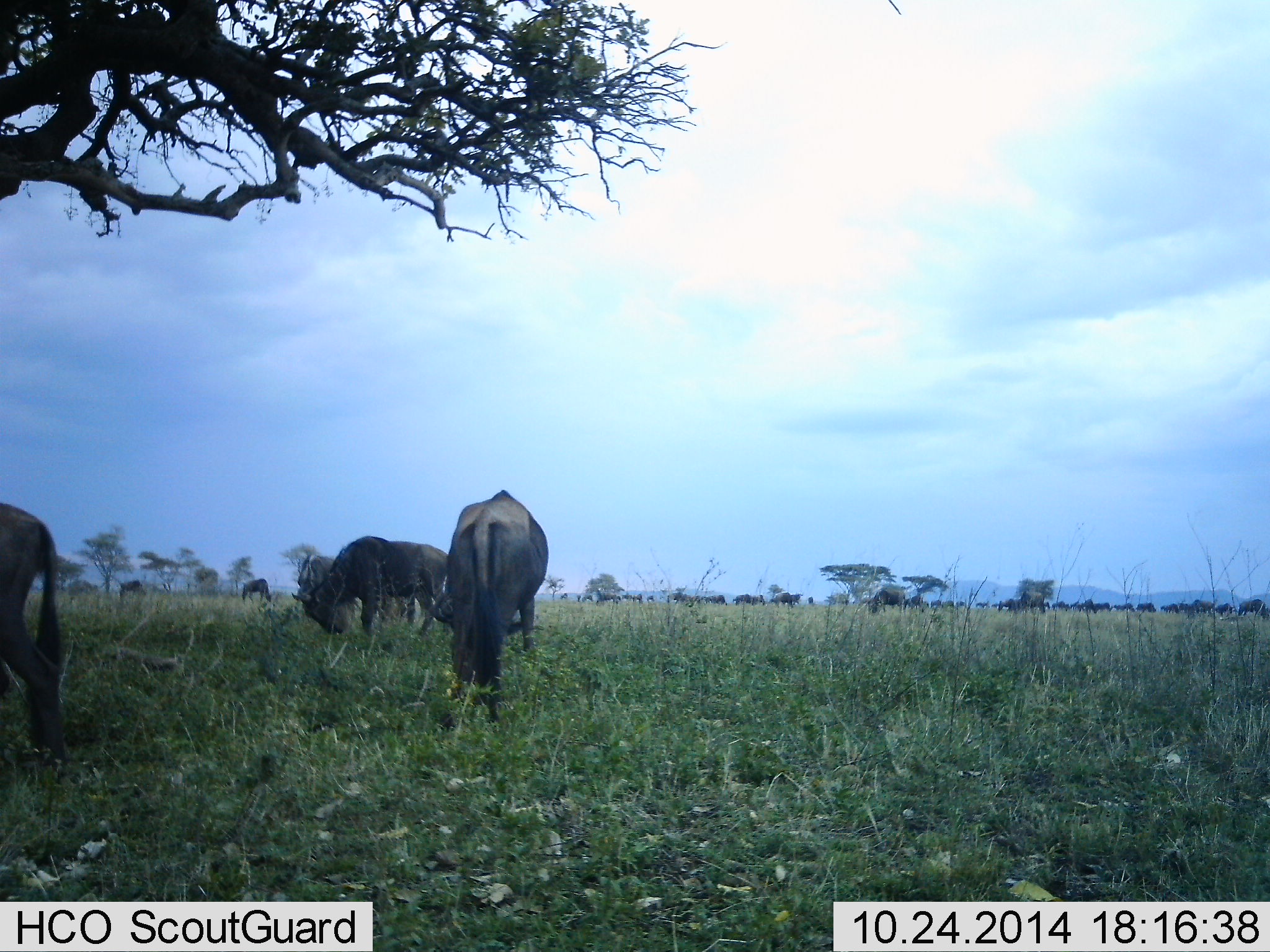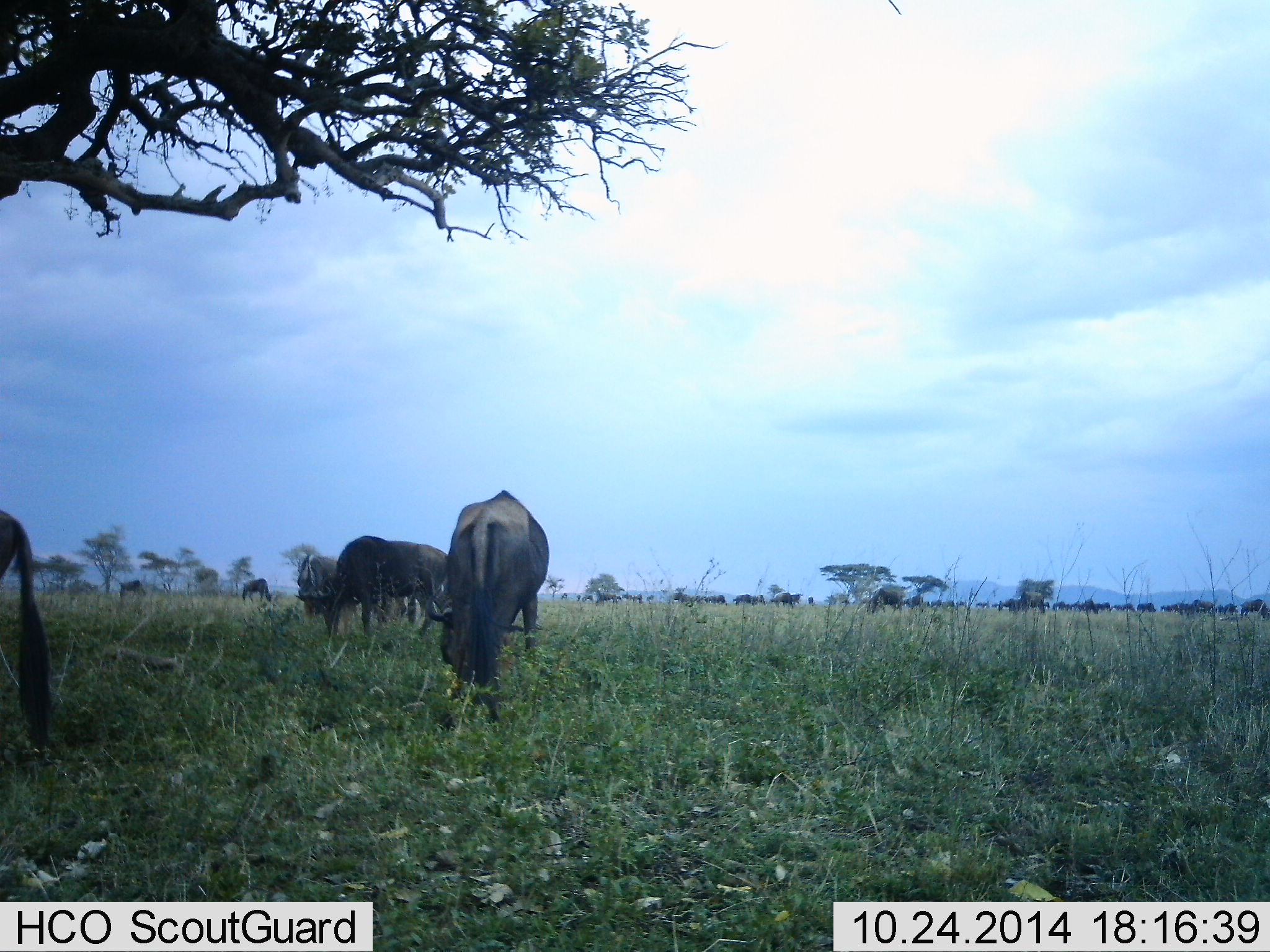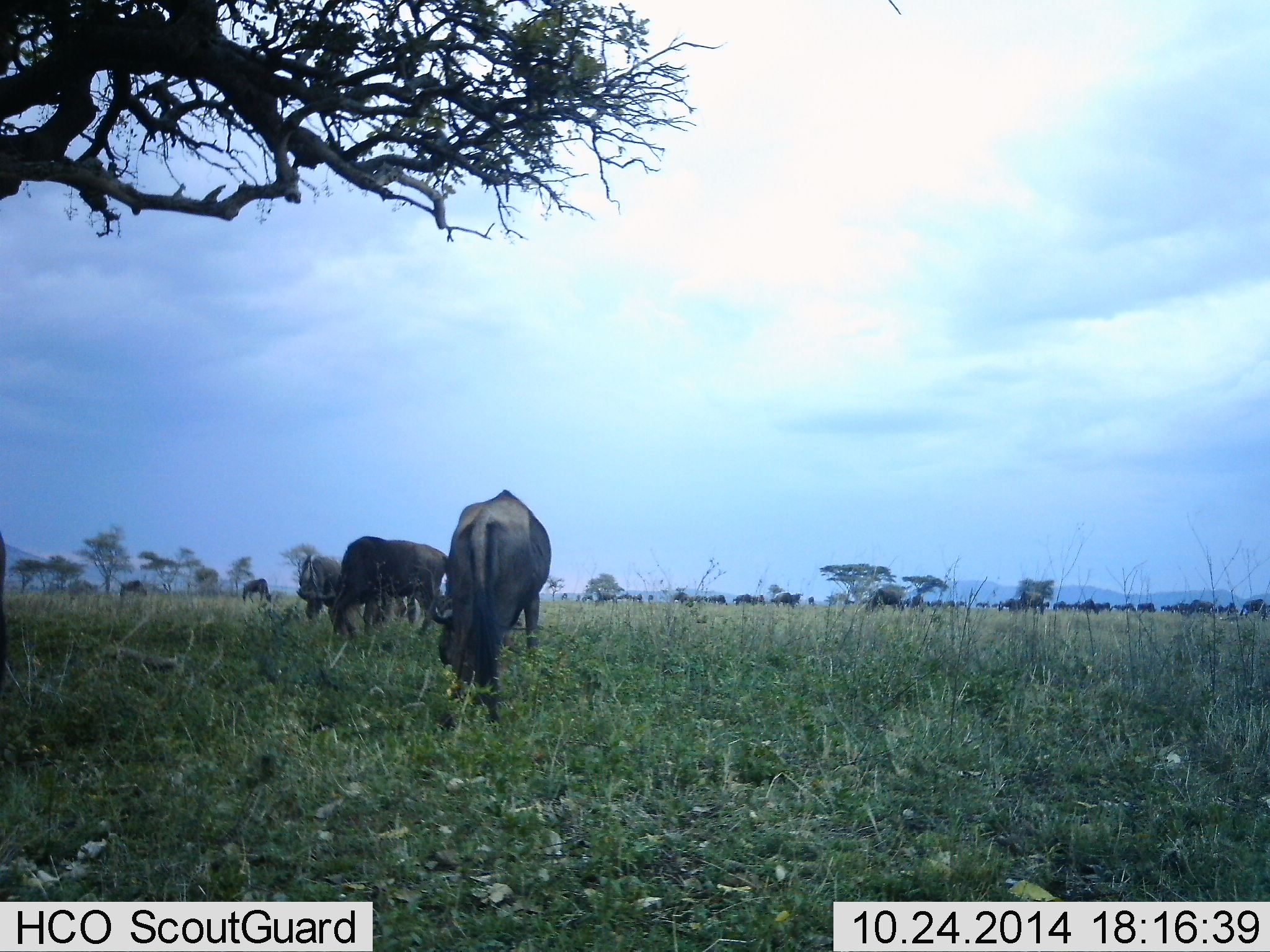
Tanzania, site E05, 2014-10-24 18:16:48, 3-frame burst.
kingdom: Animalia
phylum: Chordata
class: Mammalia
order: Artiodactyla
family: Bovidae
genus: Connochaetes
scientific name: Connochaetes taurinus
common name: blue wildebeest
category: wildebeest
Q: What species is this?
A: Wildebeest (blue wildebeest) (Connochaetes taurinus).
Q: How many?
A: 51+.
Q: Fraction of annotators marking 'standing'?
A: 36%.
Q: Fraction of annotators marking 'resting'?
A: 0%.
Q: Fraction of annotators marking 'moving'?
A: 27%.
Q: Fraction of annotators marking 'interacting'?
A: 0%.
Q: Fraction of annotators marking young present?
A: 0%.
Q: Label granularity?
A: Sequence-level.